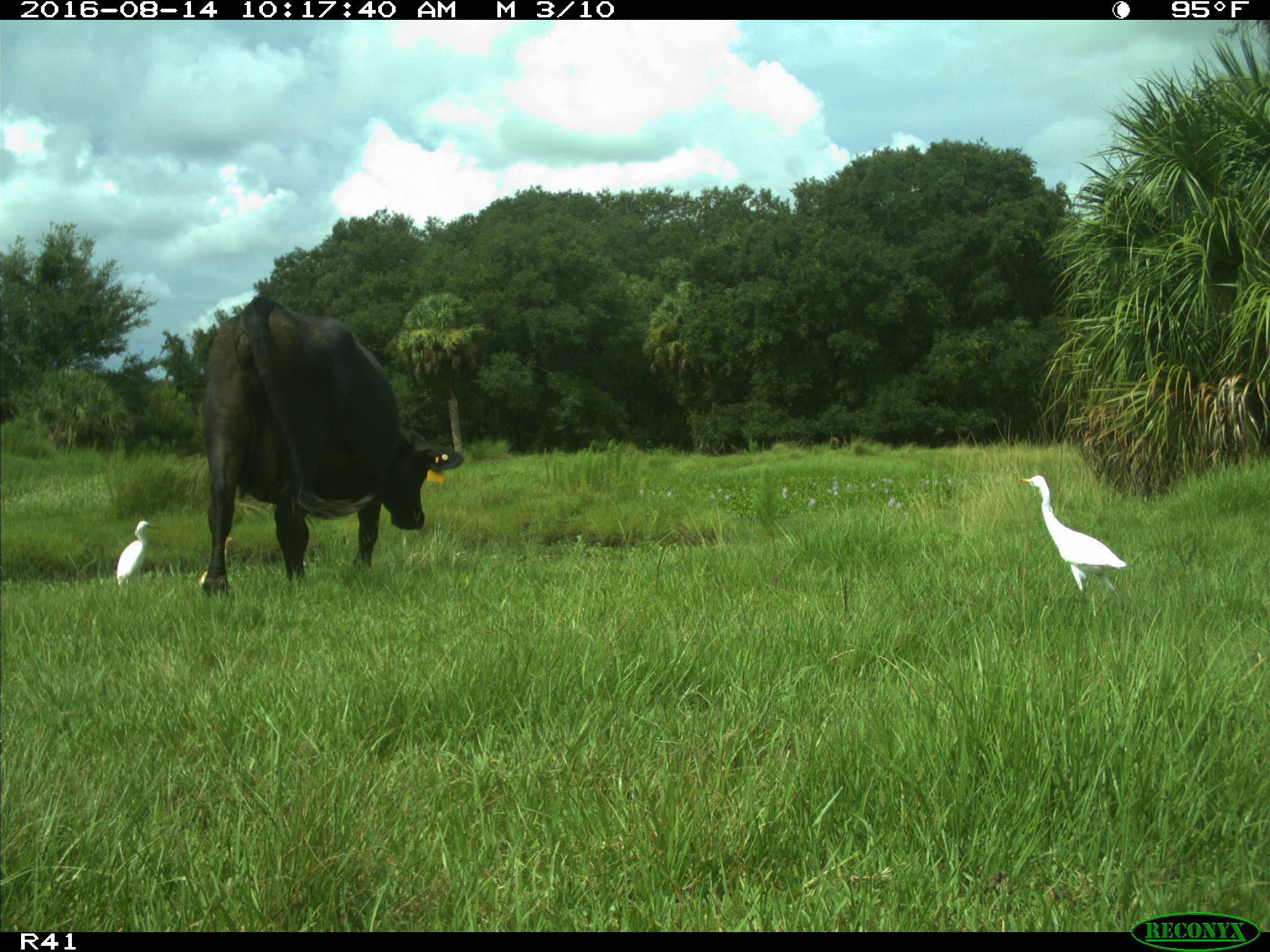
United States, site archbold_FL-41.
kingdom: Animalia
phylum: Chordata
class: Mammalia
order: Artiodactyla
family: Bovidae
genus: Bos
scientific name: Bos taurus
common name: domestic cow